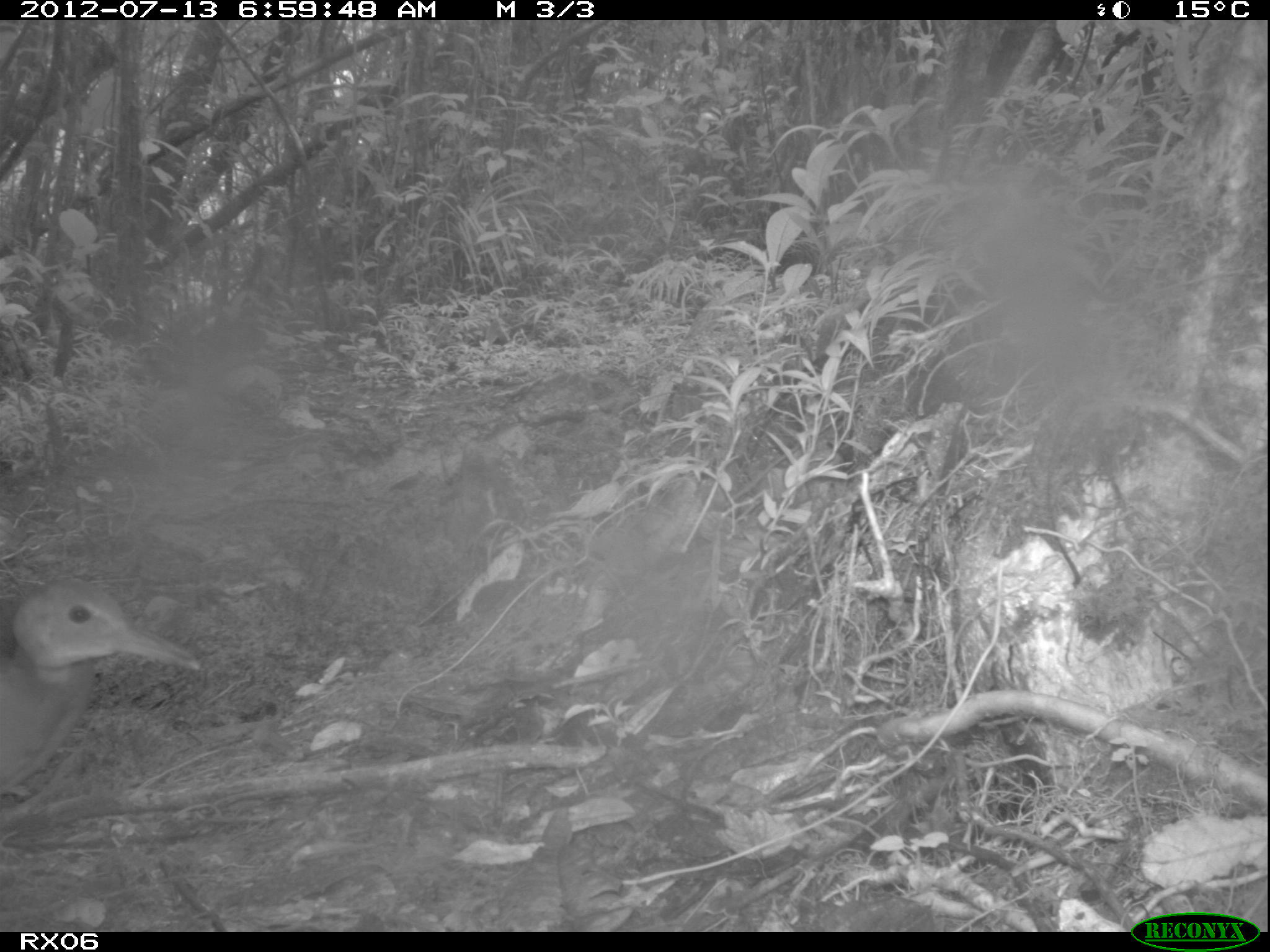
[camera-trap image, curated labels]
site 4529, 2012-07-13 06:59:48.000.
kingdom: Animalia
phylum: Chordata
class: Aves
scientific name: Aves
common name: bird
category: unknown bird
Unknown bird (bird) (Aves), count 1.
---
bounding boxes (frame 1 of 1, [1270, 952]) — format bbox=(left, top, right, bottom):
unknown bird: bbox=(0, 579, 199, 792)